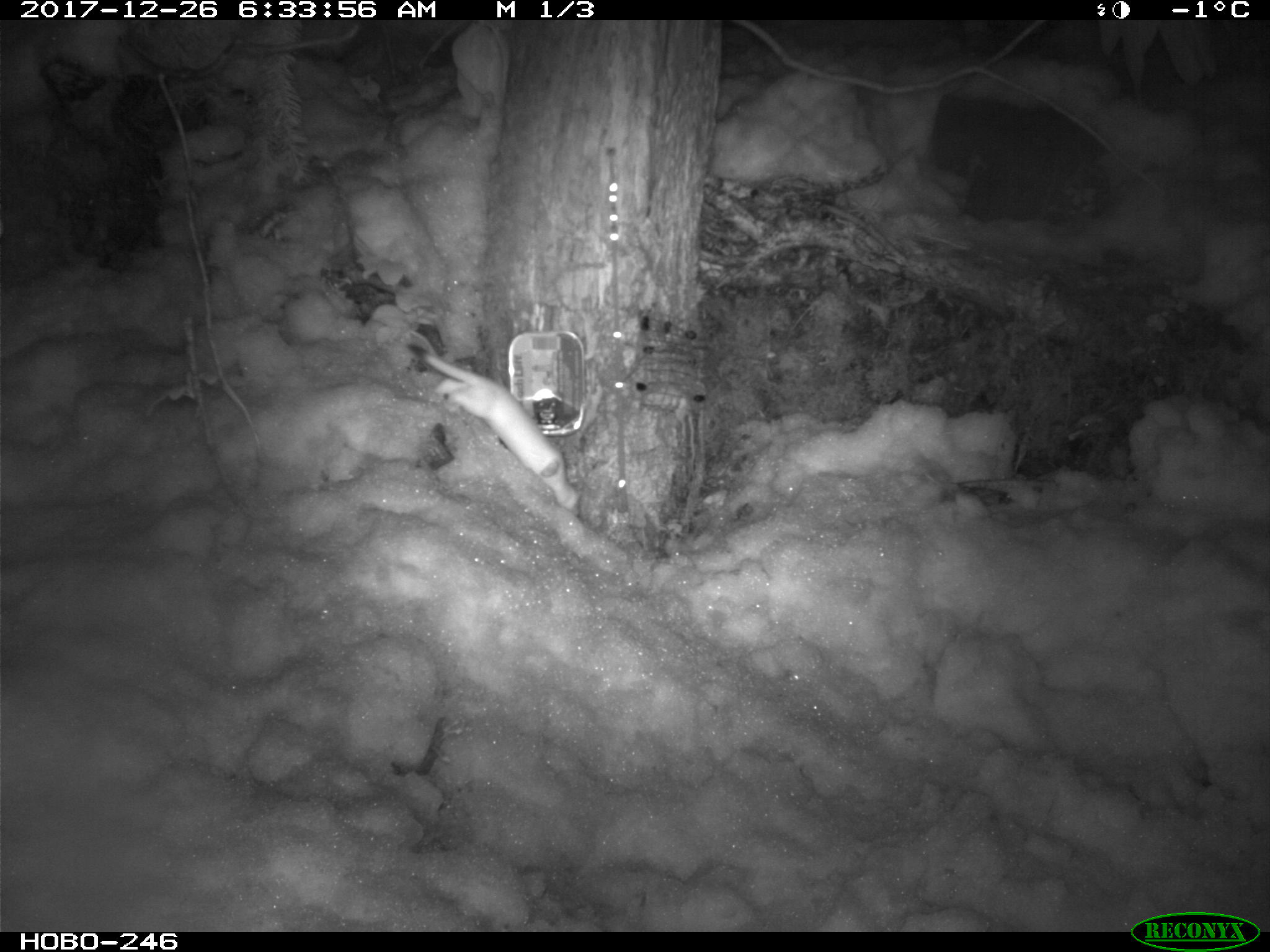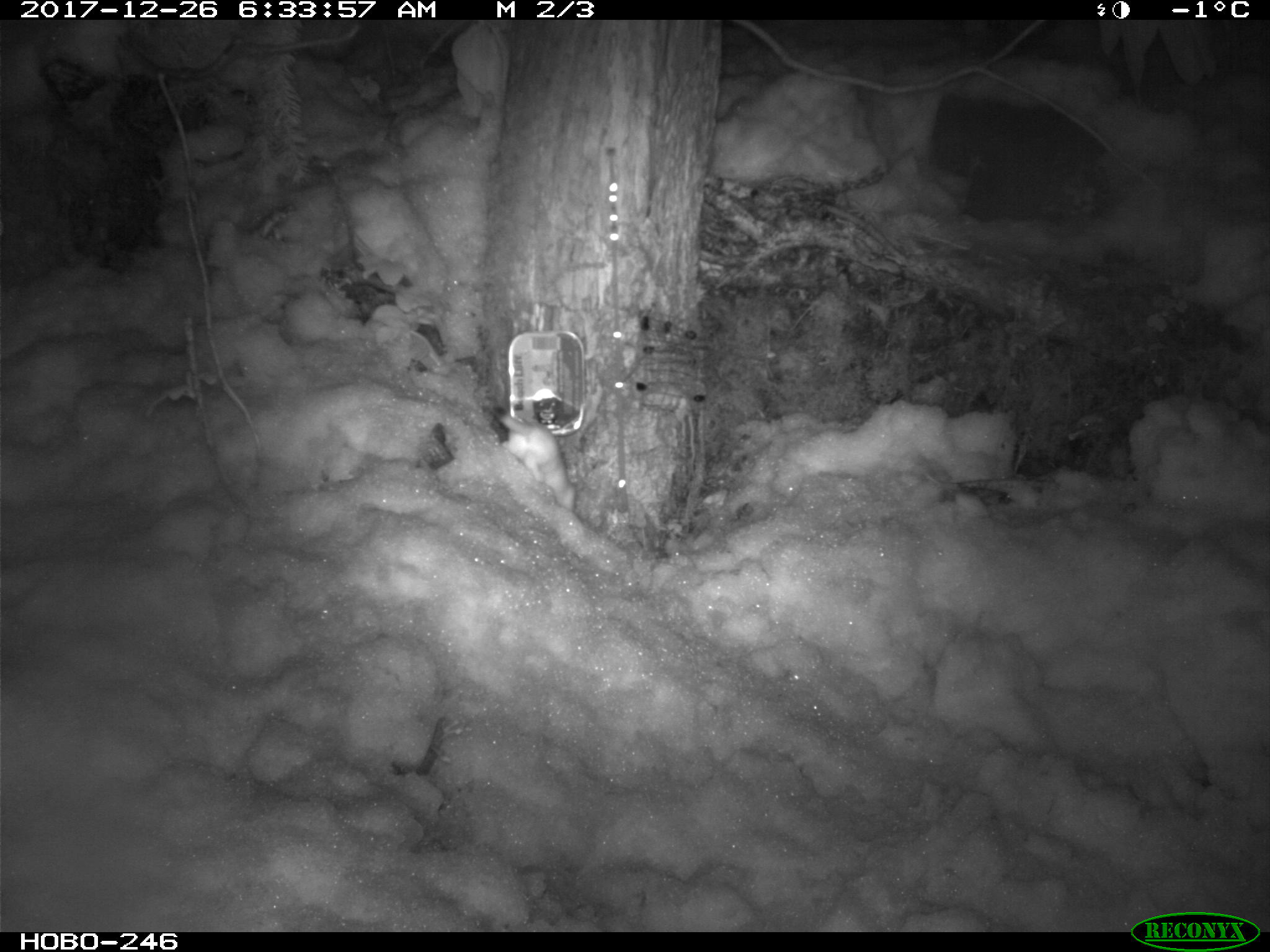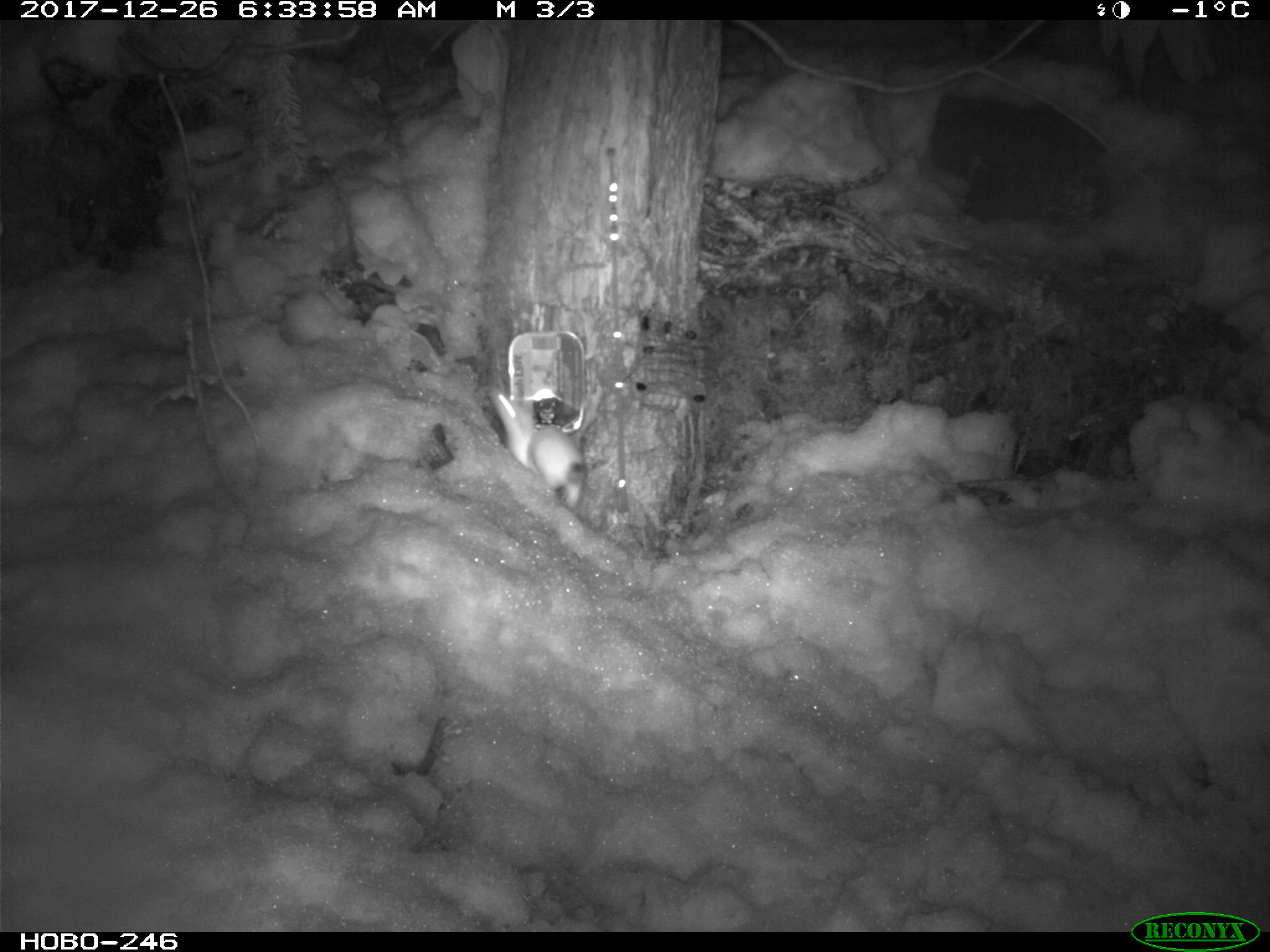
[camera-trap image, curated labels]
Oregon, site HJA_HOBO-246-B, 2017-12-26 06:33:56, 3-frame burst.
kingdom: Animalia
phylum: Chordata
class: Mammalia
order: Carnivora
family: Mustelidae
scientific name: Mustelidae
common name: weasel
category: weasel family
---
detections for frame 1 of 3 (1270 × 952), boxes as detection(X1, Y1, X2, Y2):
weasel family: detection(397, 338, 607, 527)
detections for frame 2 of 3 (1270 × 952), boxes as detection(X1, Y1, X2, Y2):
weasel family: detection(497, 401, 594, 534)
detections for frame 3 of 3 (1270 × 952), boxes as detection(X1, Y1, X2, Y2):
weasel family: detection(473, 374, 609, 522)